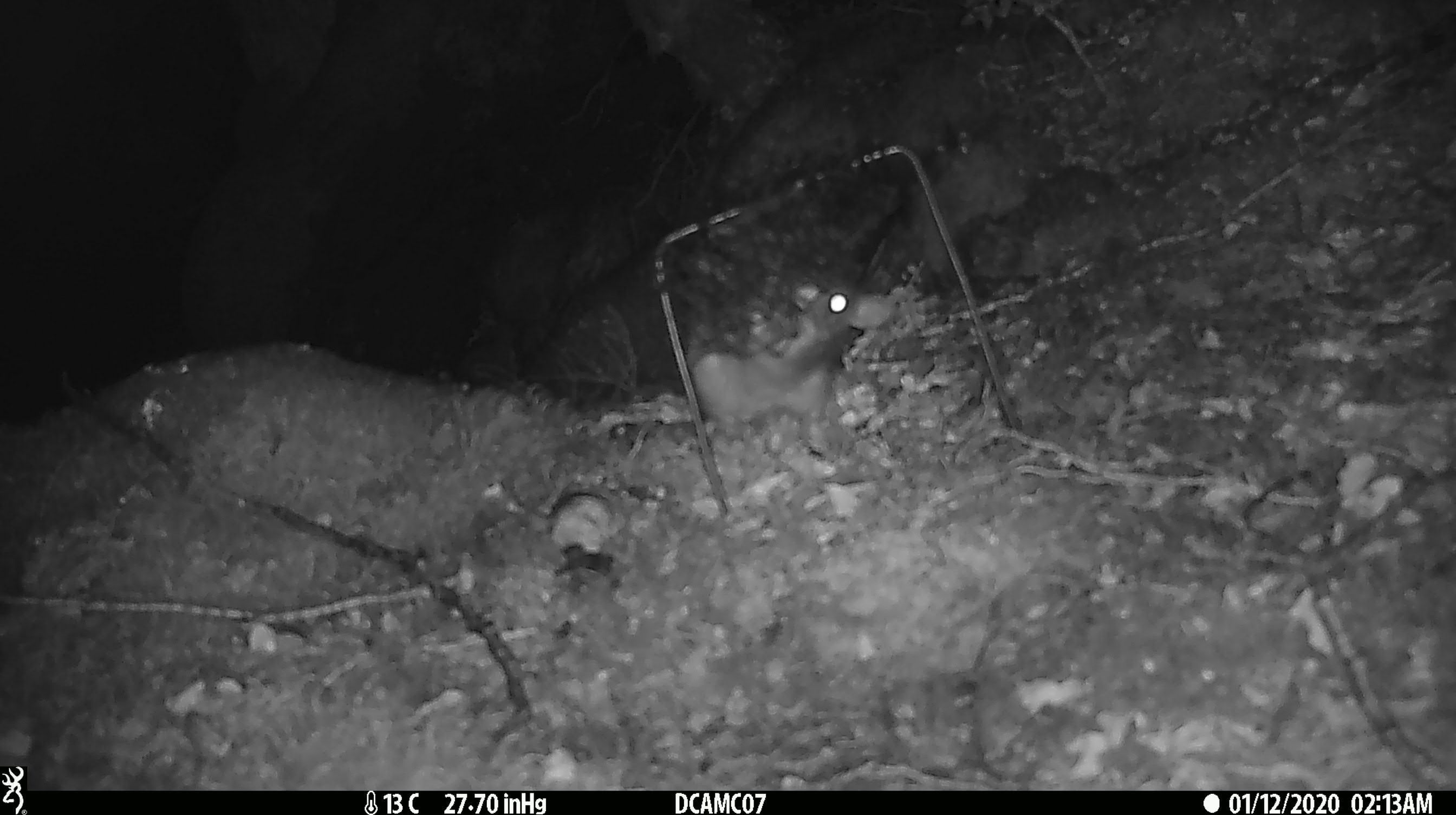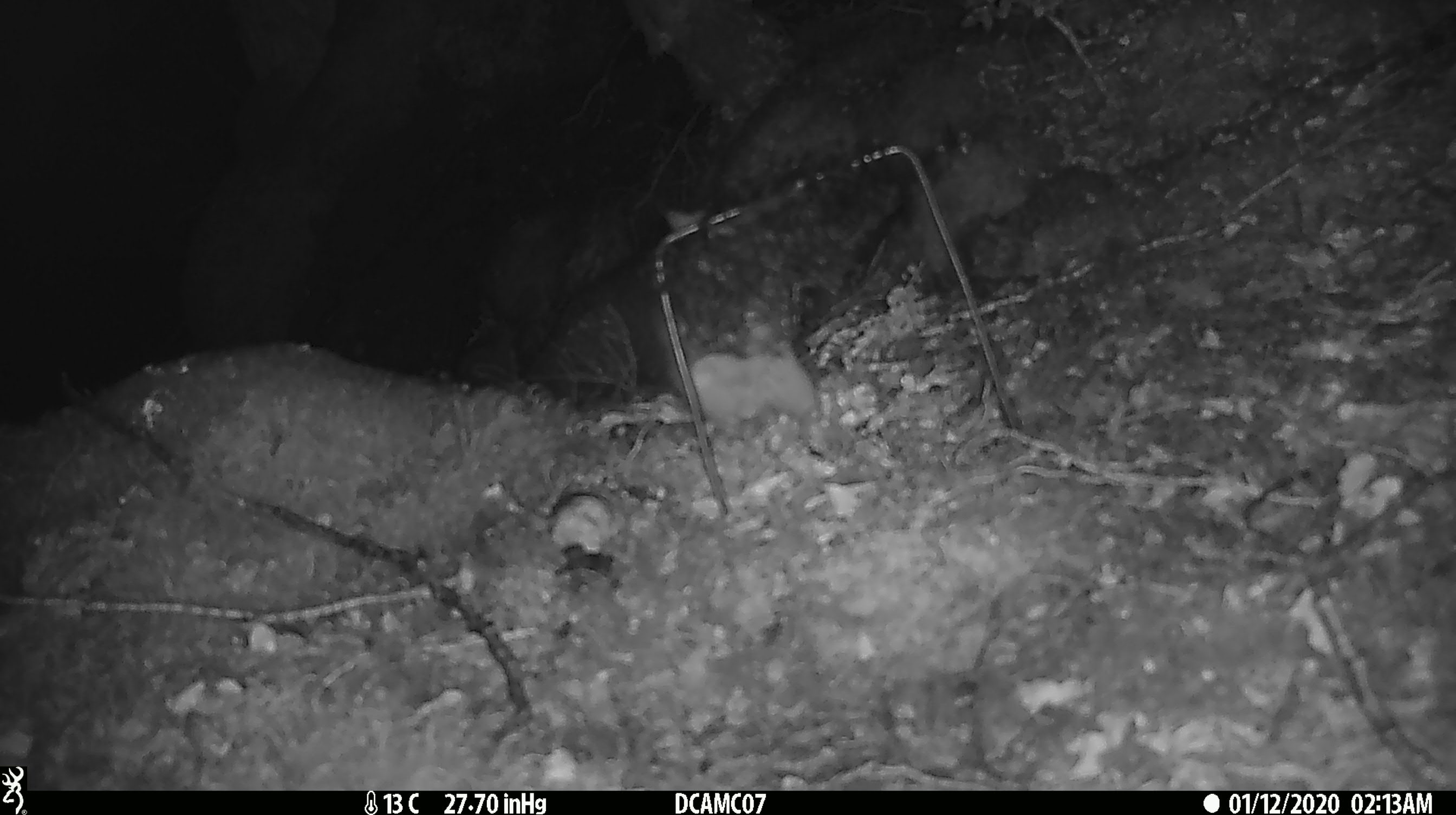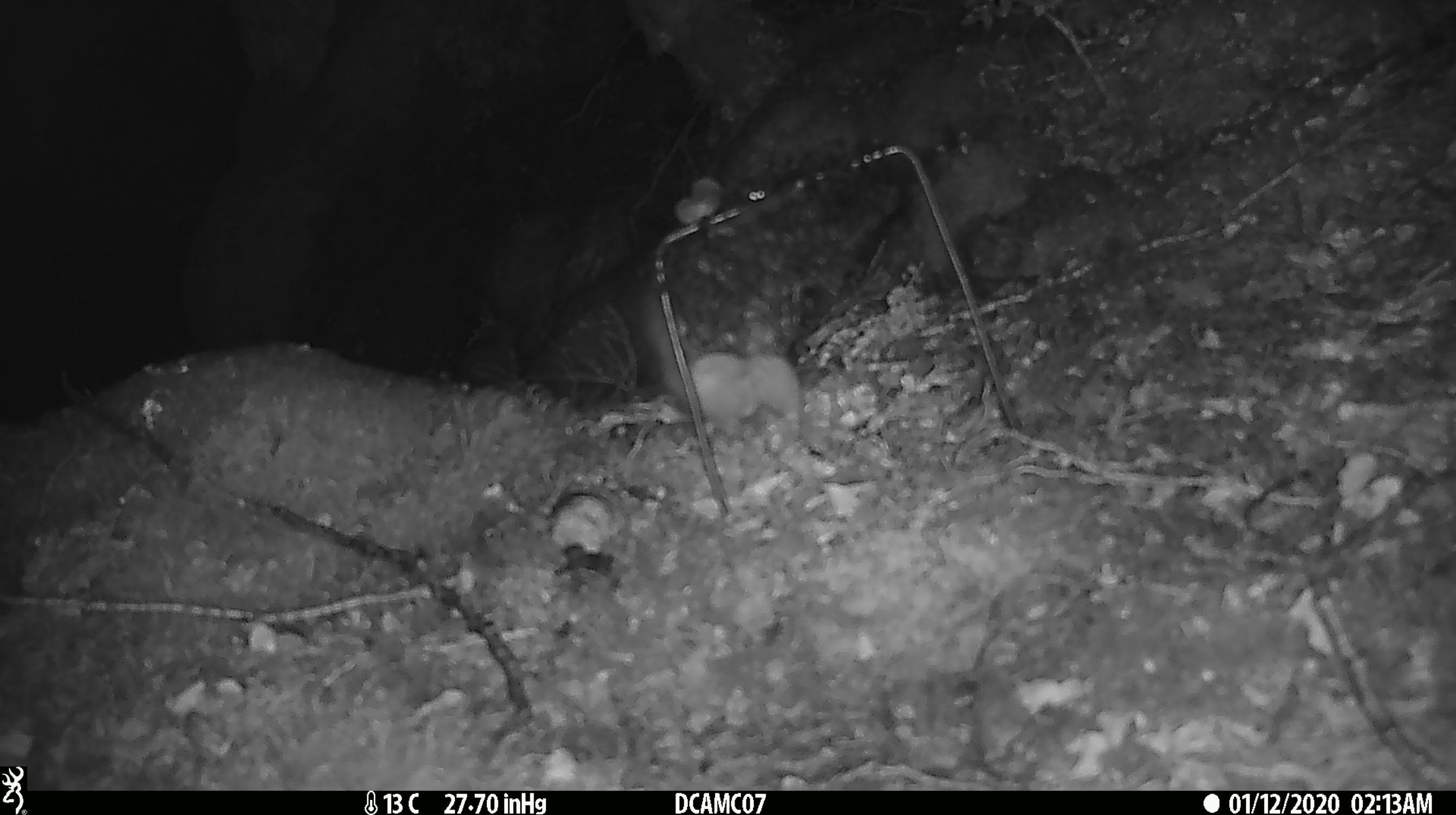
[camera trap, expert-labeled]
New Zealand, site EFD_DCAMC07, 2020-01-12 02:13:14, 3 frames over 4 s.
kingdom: Animalia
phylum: Chordata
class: Mammalia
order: Rodentia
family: Muridae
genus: Rattus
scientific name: Rattus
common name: rat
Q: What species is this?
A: Rat (Rattus).